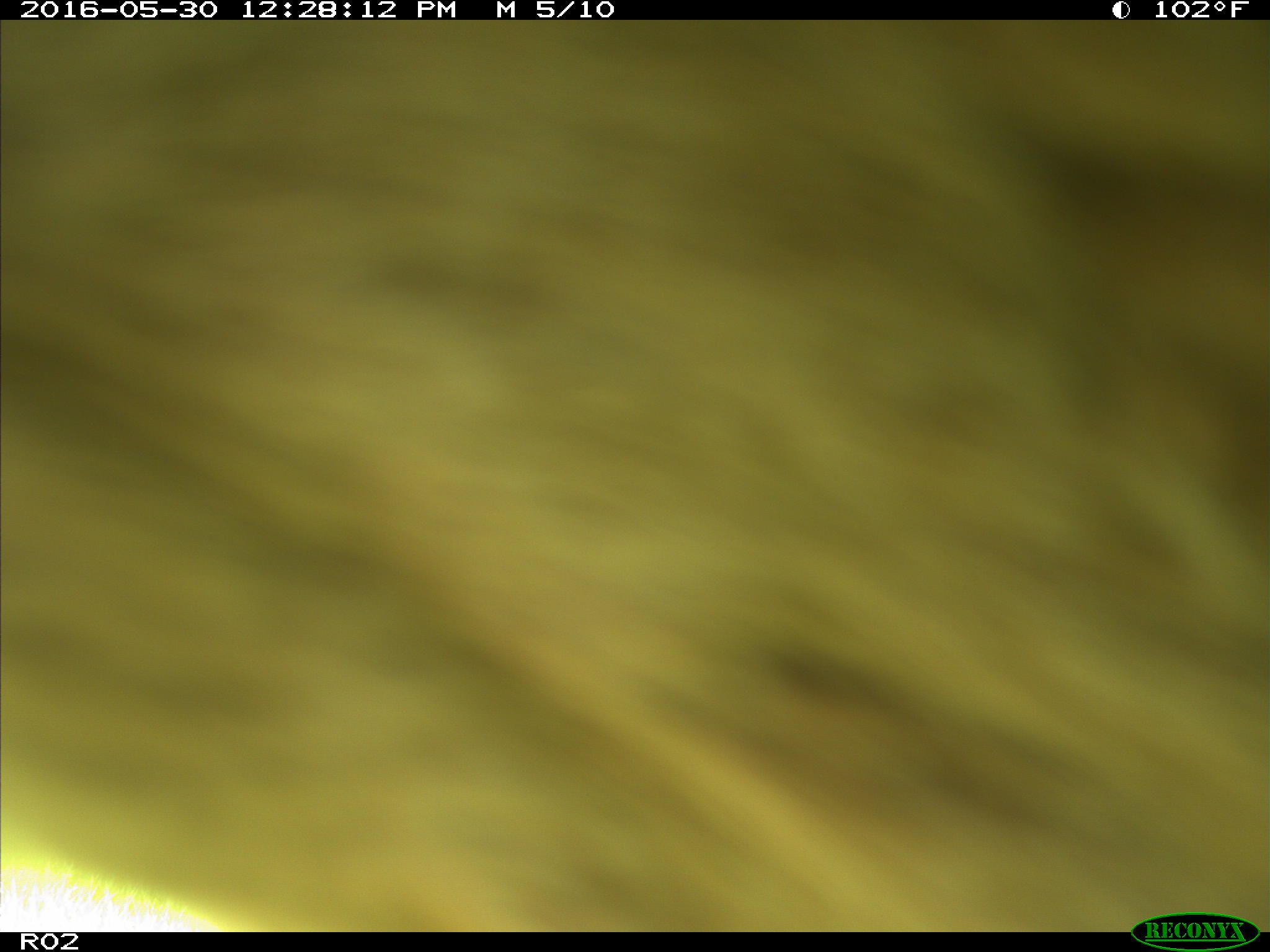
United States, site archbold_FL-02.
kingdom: Animalia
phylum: Chordata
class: Mammalia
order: Artiodactyla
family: Bovidae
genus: Bos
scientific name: Bos taurus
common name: domestic cow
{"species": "Bos taurus (domestic cow)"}